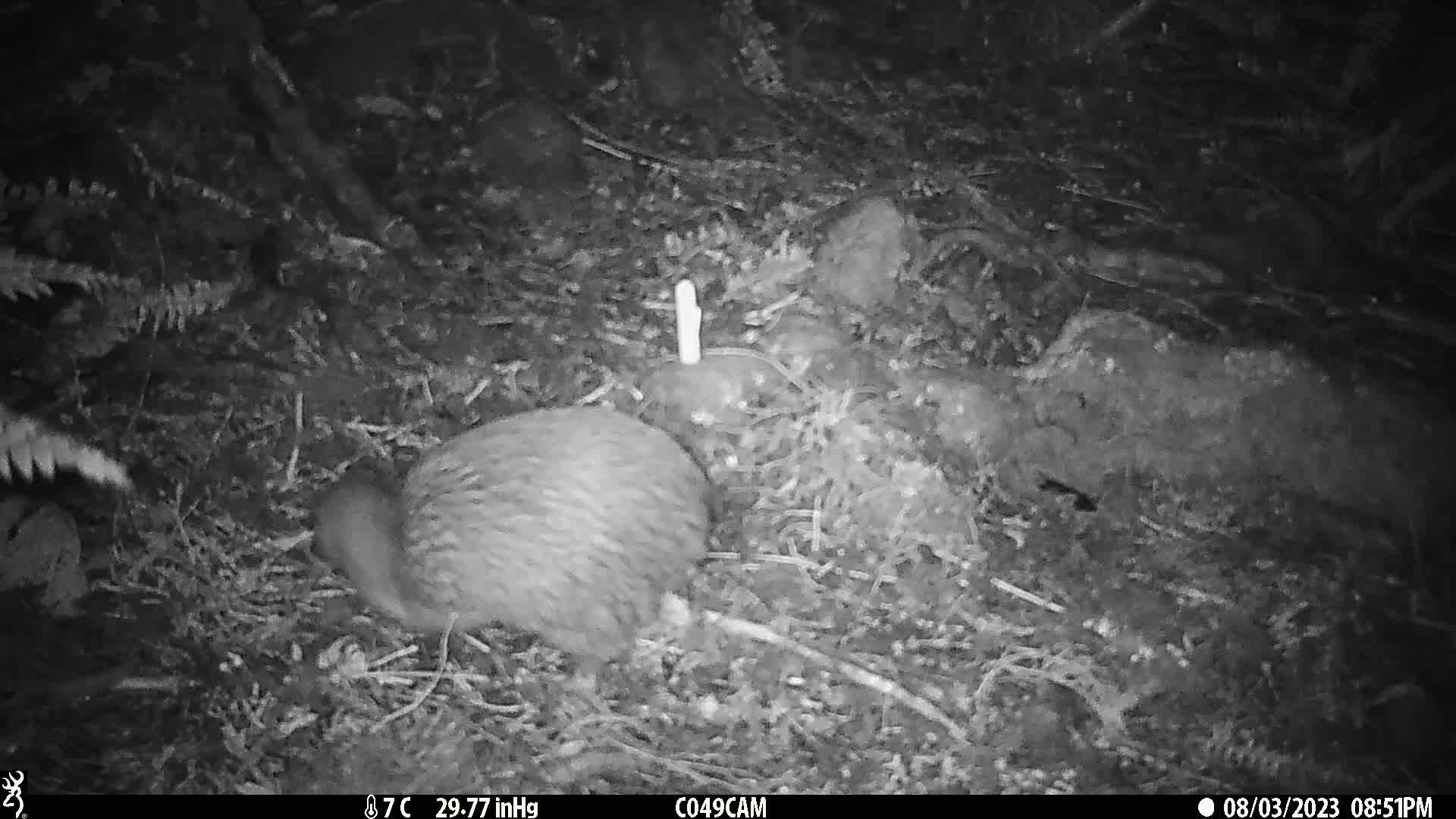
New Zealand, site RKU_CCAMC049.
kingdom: Animalia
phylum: Chordata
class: Aves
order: Apterygiformes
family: Apterygidae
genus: Apteryx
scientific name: Apteryx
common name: kiwi